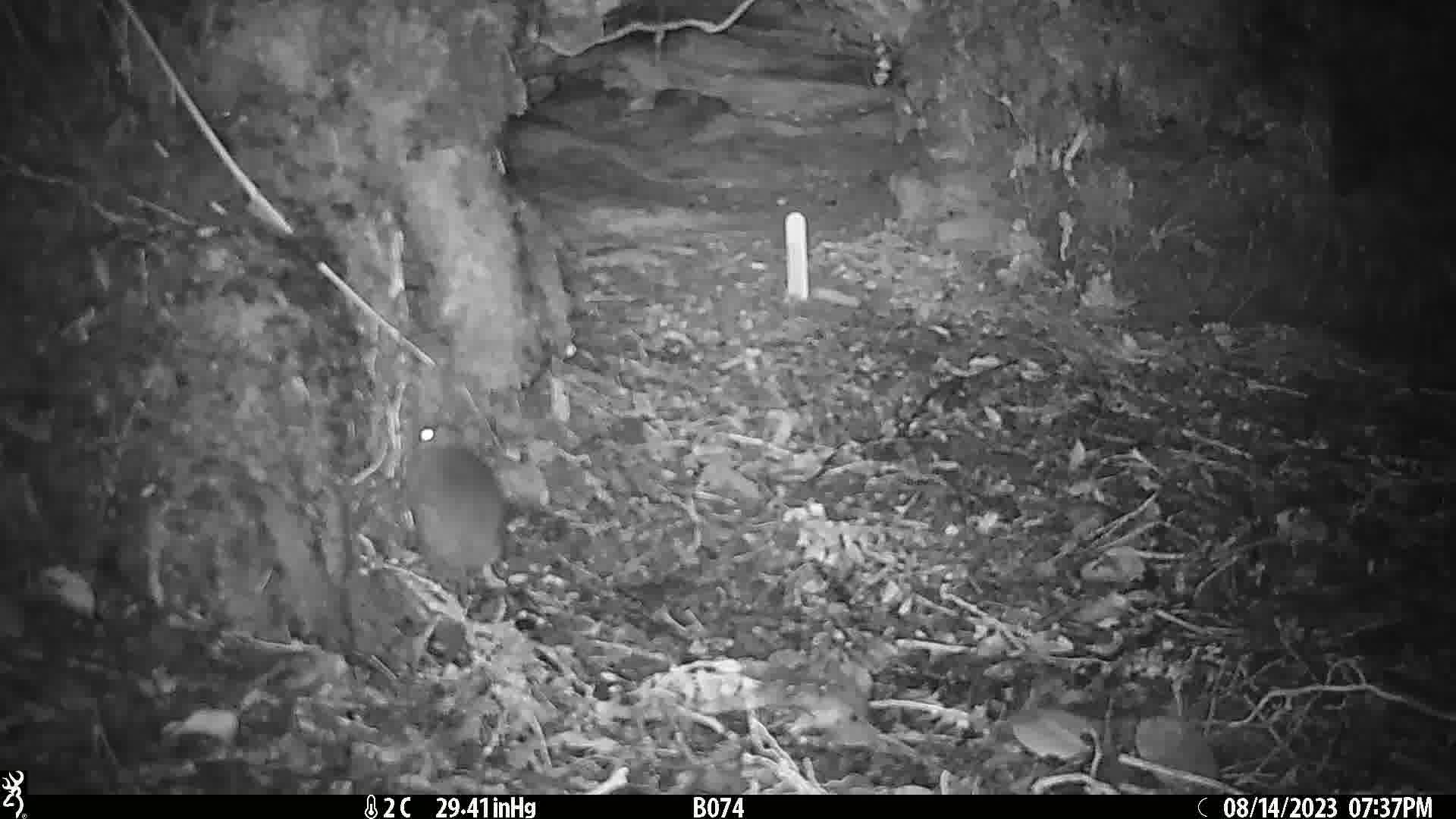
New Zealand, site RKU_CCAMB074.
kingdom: Animalia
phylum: Chordata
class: Mammalia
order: Rodentia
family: Muridae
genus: Rattus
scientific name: Rattus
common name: rat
Rat (Rattus).